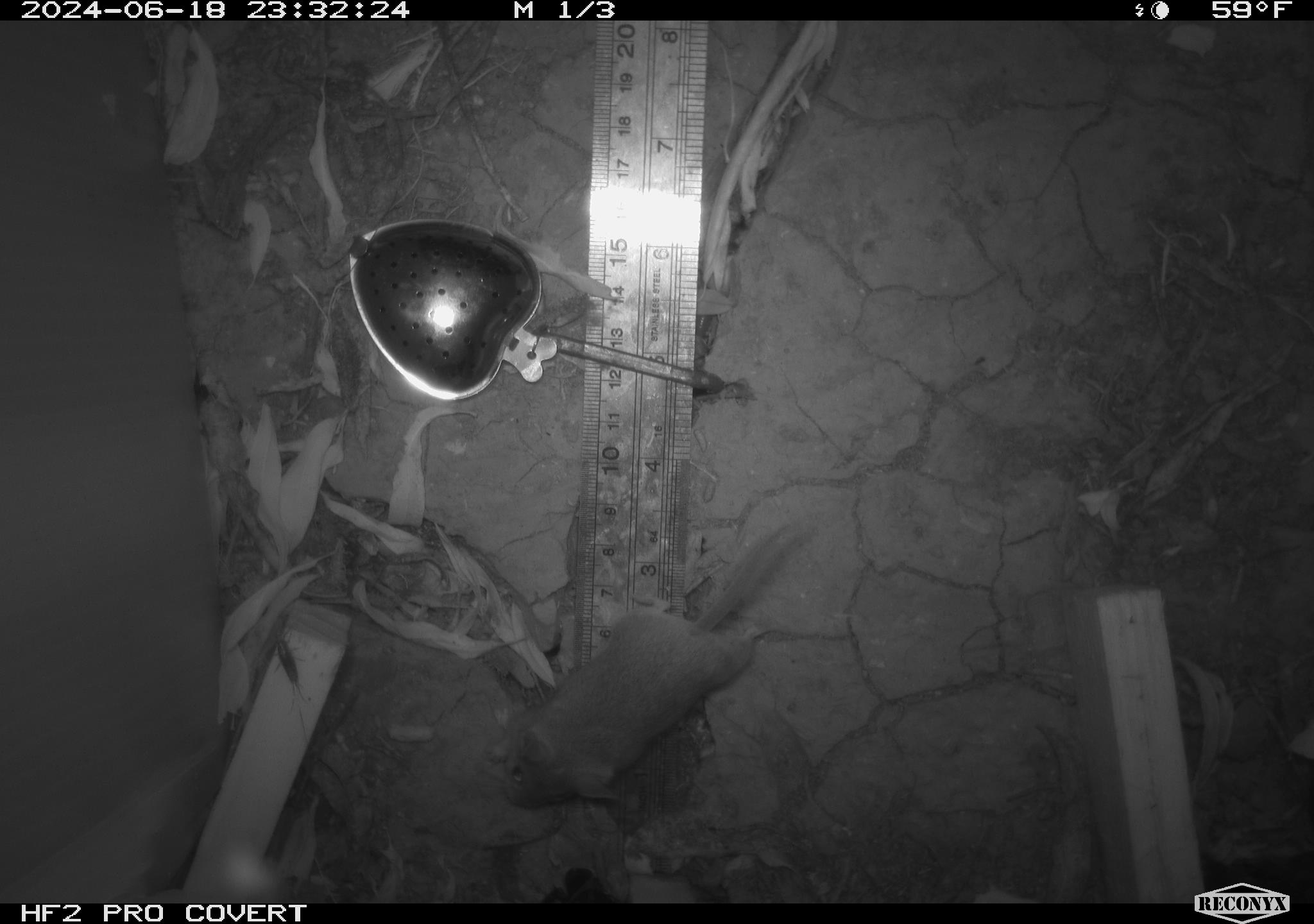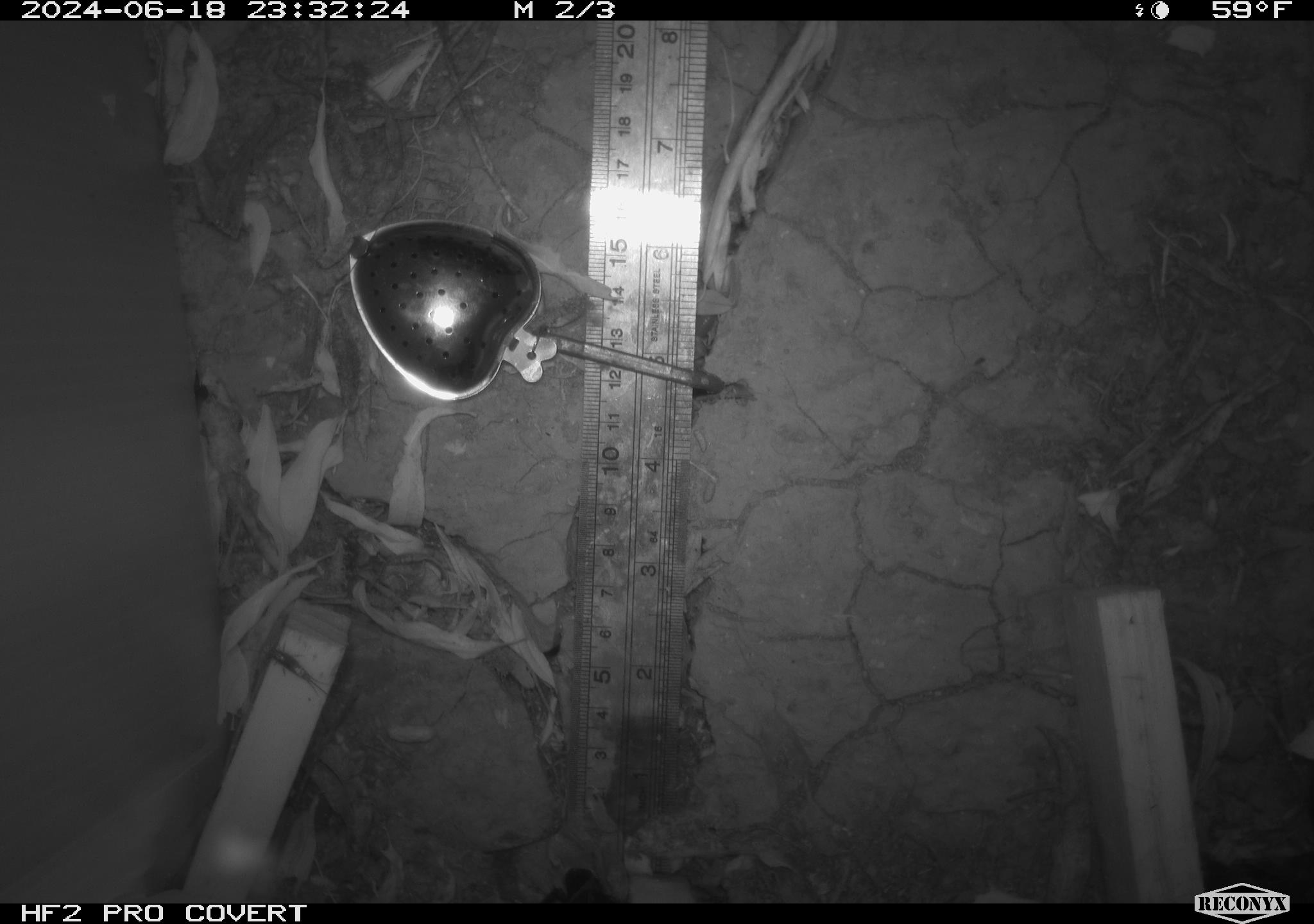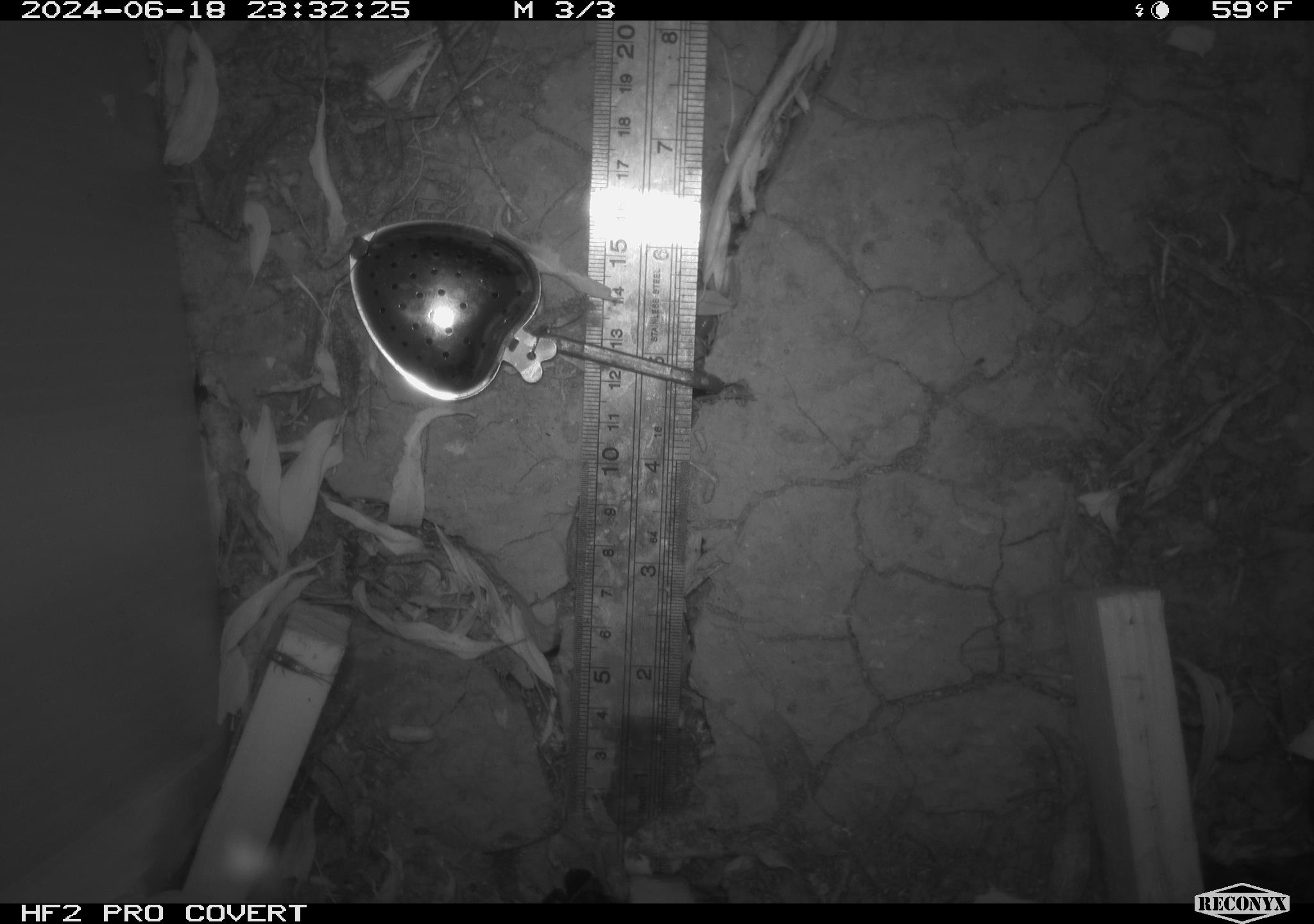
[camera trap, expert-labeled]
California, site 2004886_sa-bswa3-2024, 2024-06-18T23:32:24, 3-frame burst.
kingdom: Animalia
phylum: Chordata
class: Mammalia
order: Rodentia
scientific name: Rodentia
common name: mouse species